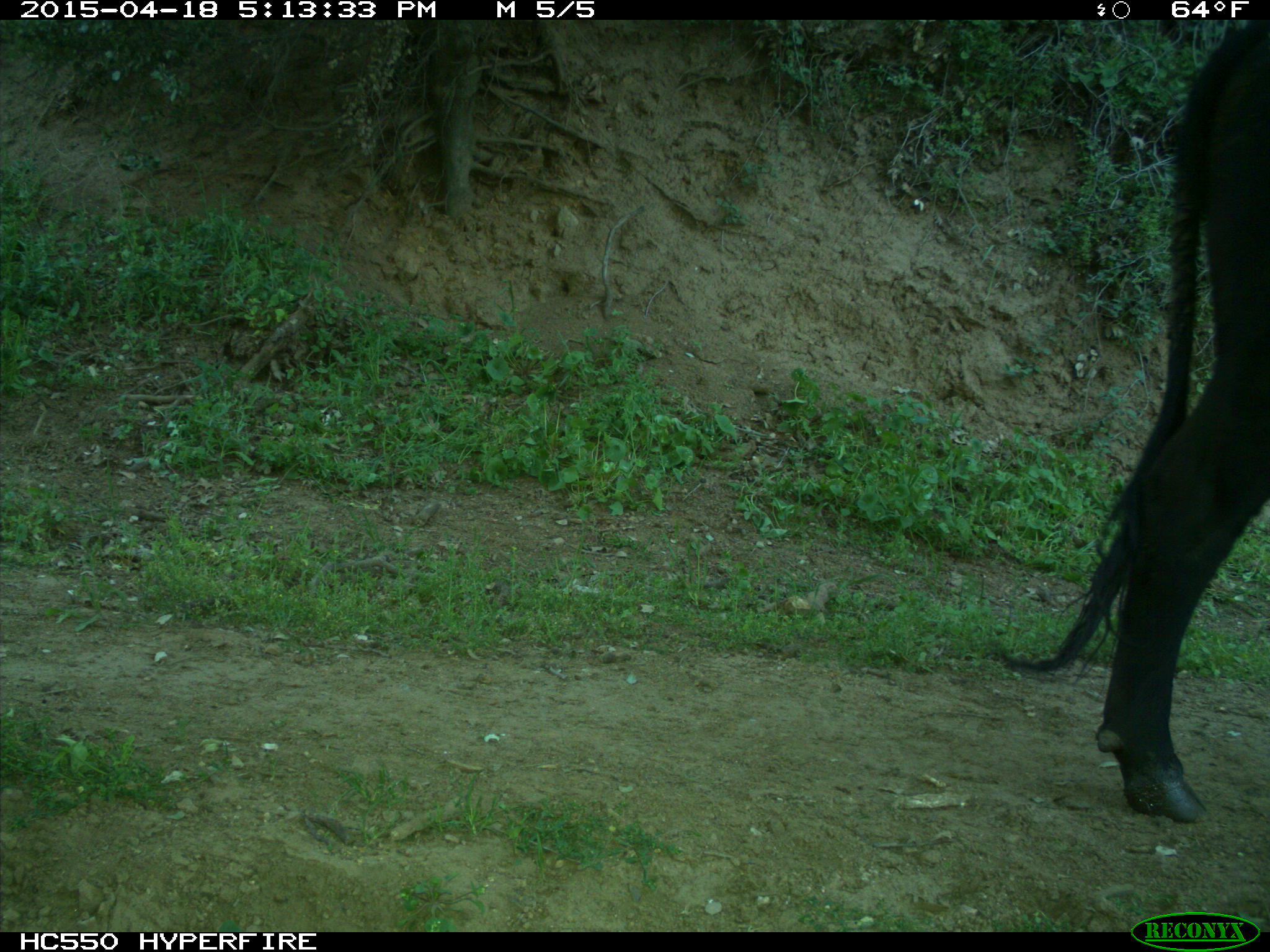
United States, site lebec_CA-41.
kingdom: Animalia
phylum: Chordata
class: Mammalia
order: Artiodactyla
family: Bovidae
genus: Bos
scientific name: Bos taurus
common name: domestic cow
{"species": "Bos taurus (domestic cow)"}